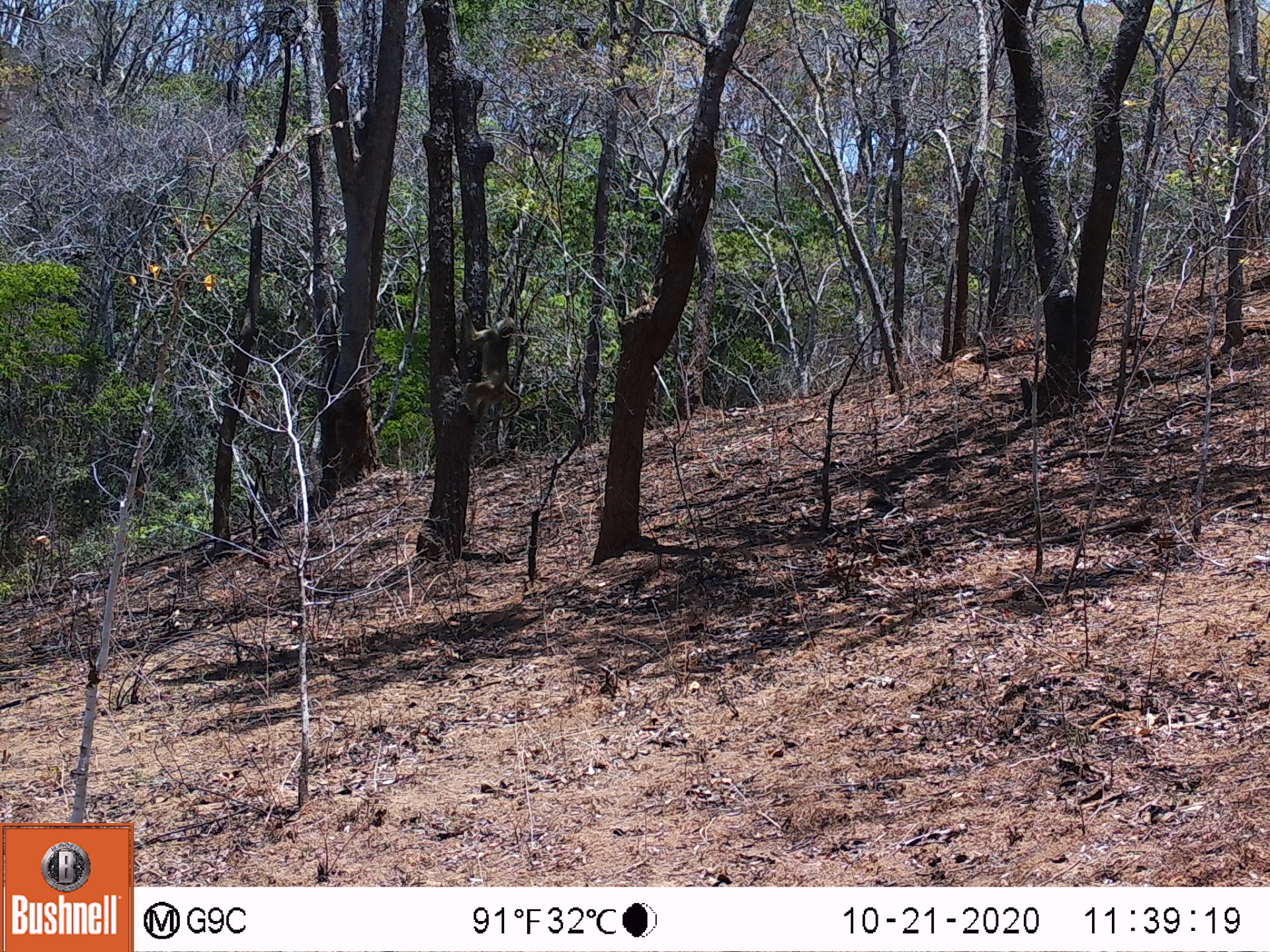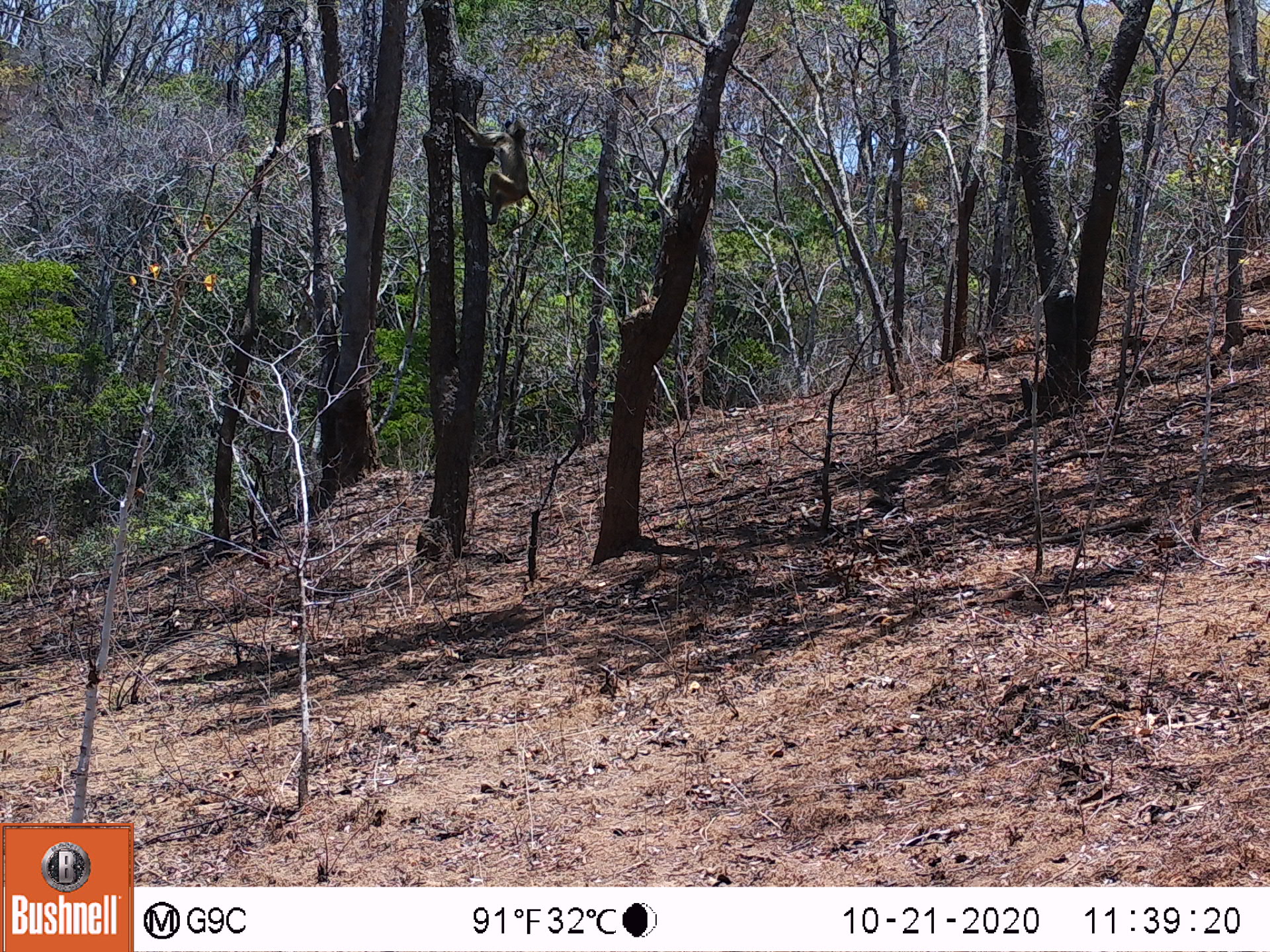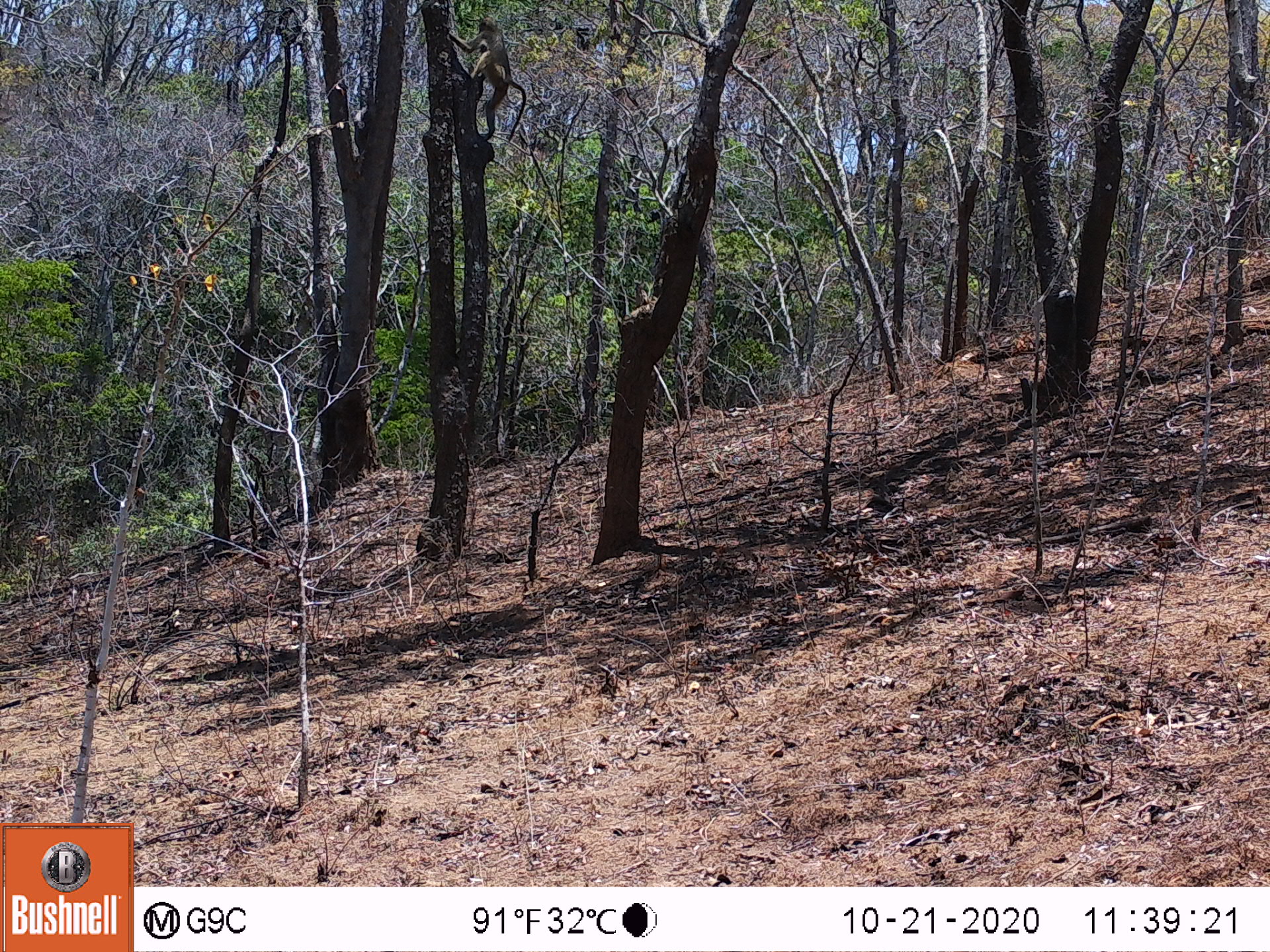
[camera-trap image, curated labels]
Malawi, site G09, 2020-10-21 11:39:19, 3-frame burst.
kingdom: Animalia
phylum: Chordata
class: Mammalia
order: Primates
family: Cercopithecidae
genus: Papio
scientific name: Papio cynocephalus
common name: yellow baboon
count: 1